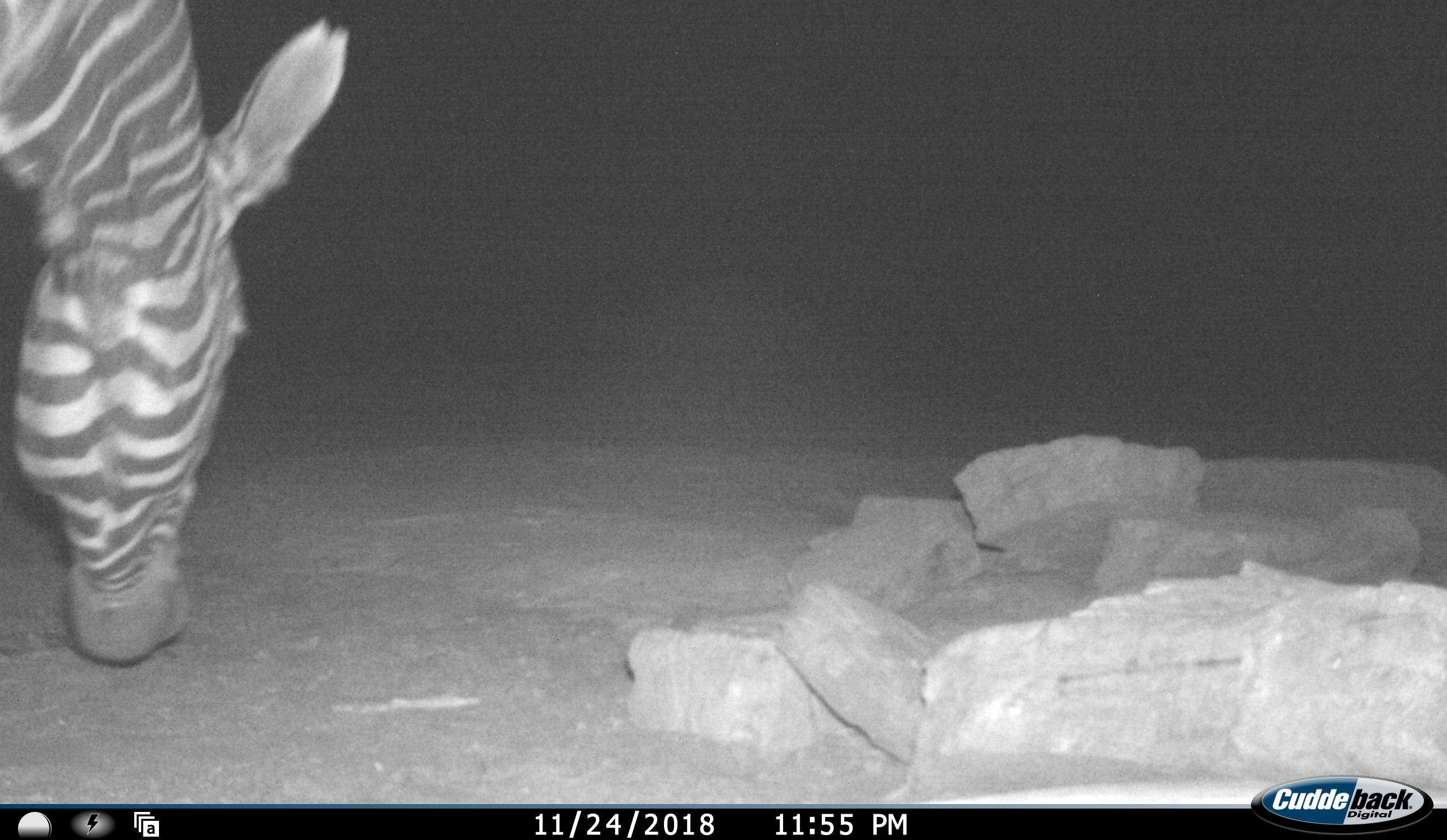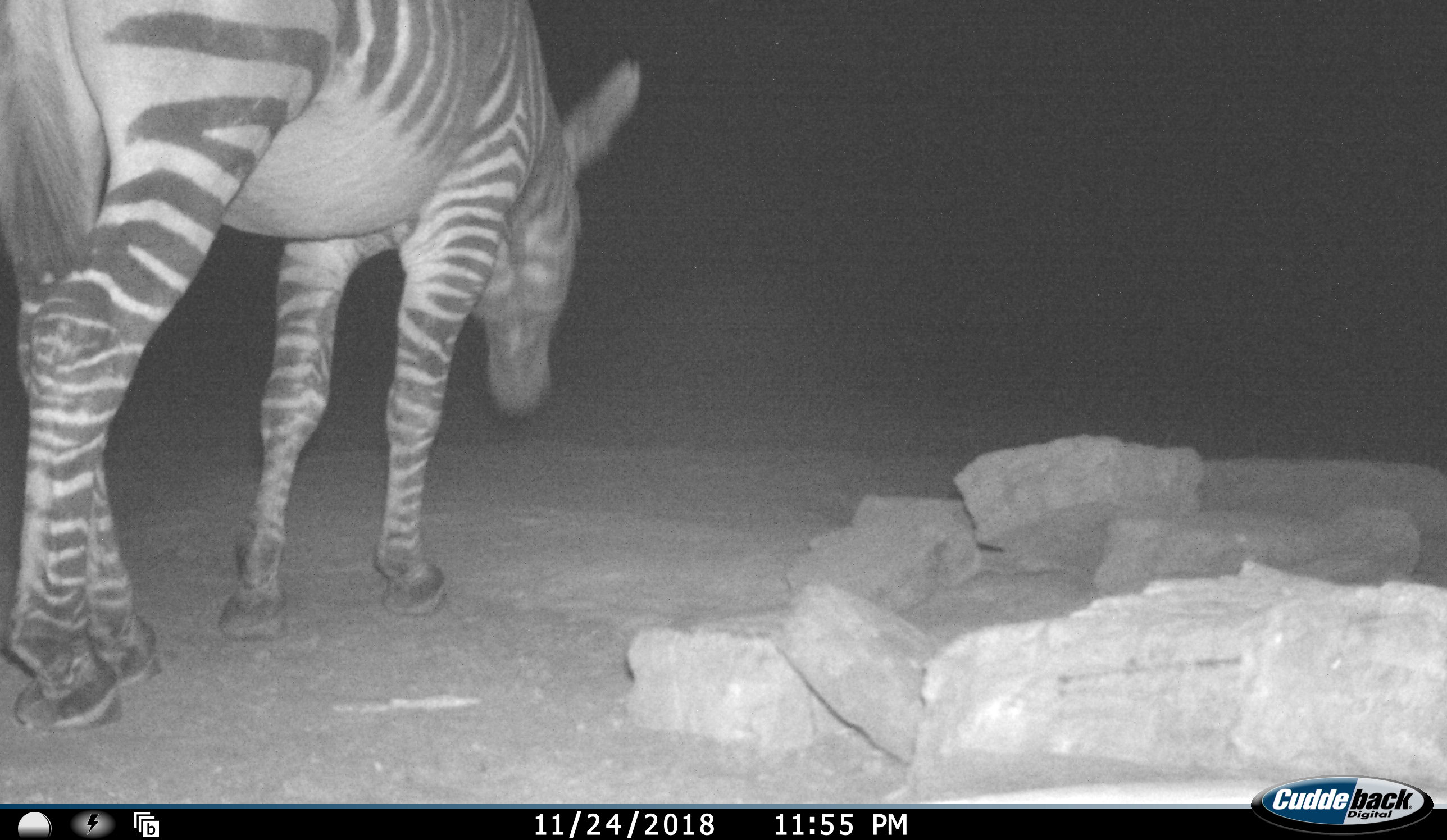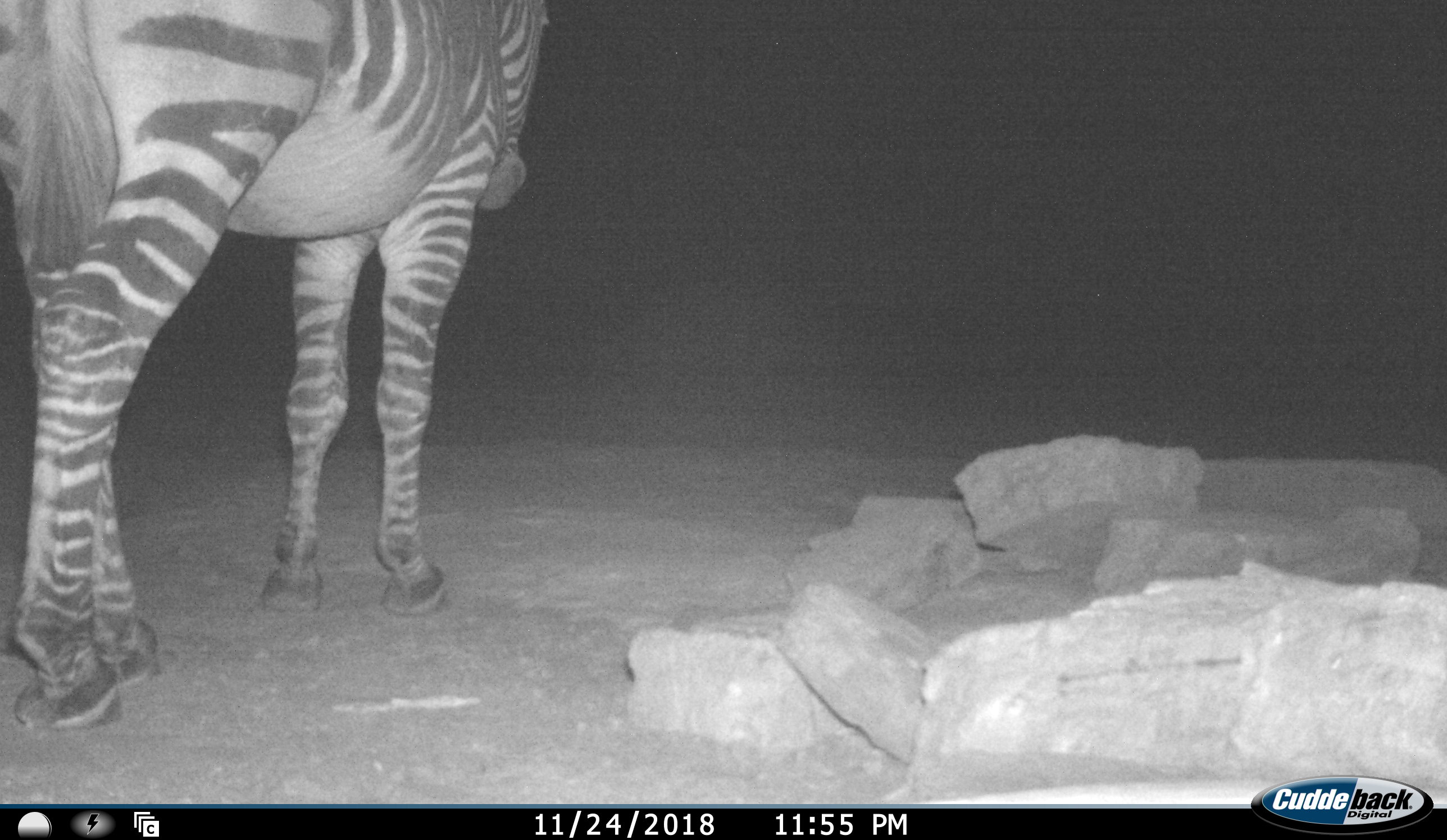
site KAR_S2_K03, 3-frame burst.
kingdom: Animalia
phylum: Chordata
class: Mammalia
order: Perissodactyla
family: Equidae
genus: Equus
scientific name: Equus zebra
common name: mountain zebra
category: zebramountain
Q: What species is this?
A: Zebramountain (mountain zebra) (Equus zebra).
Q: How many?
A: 1.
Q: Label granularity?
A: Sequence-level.